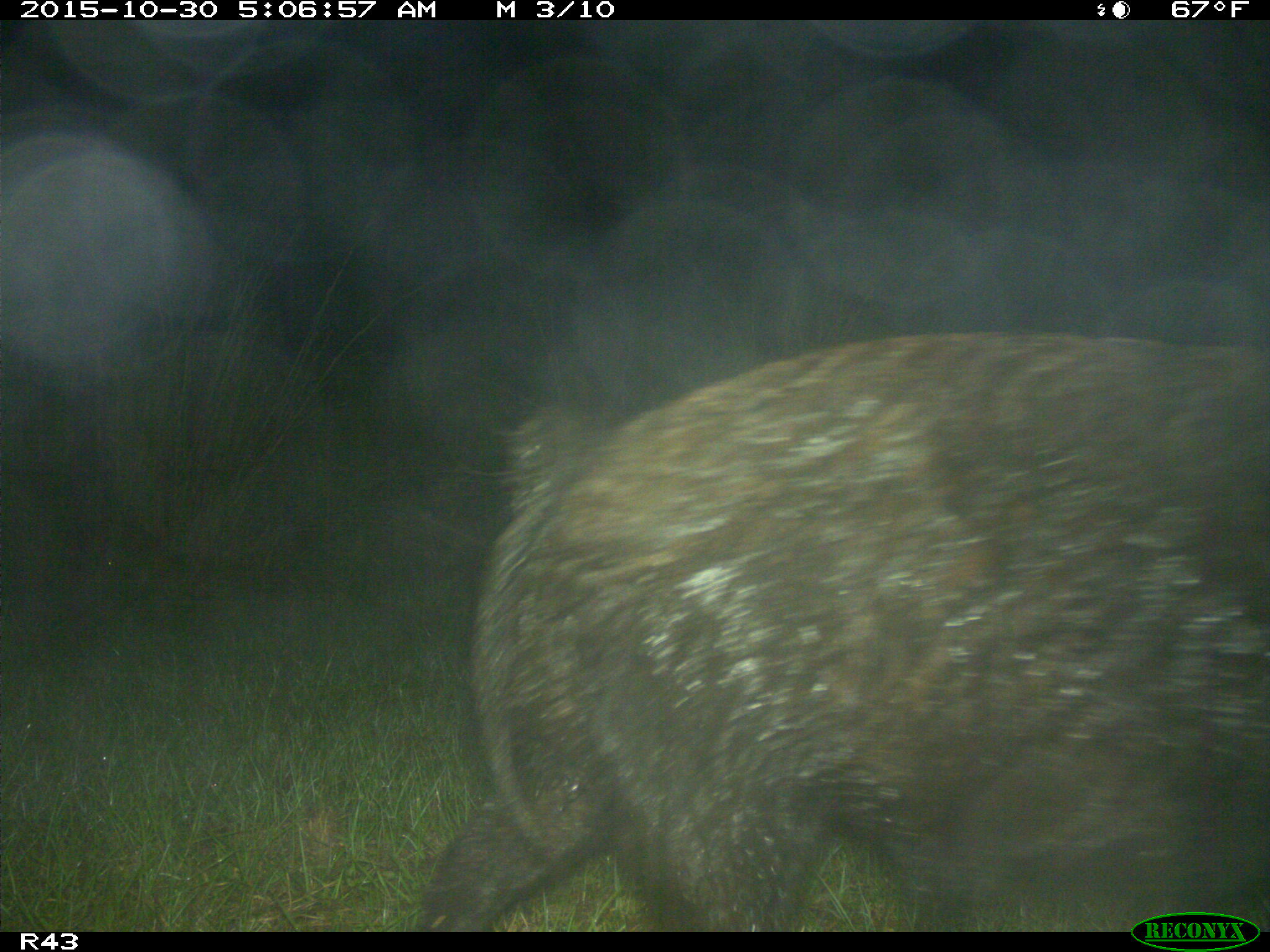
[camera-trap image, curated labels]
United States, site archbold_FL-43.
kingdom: Animalia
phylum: Chordata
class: Mammalia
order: Artiodactyla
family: Suidae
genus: Sus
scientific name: Sus scrofa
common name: wild boar